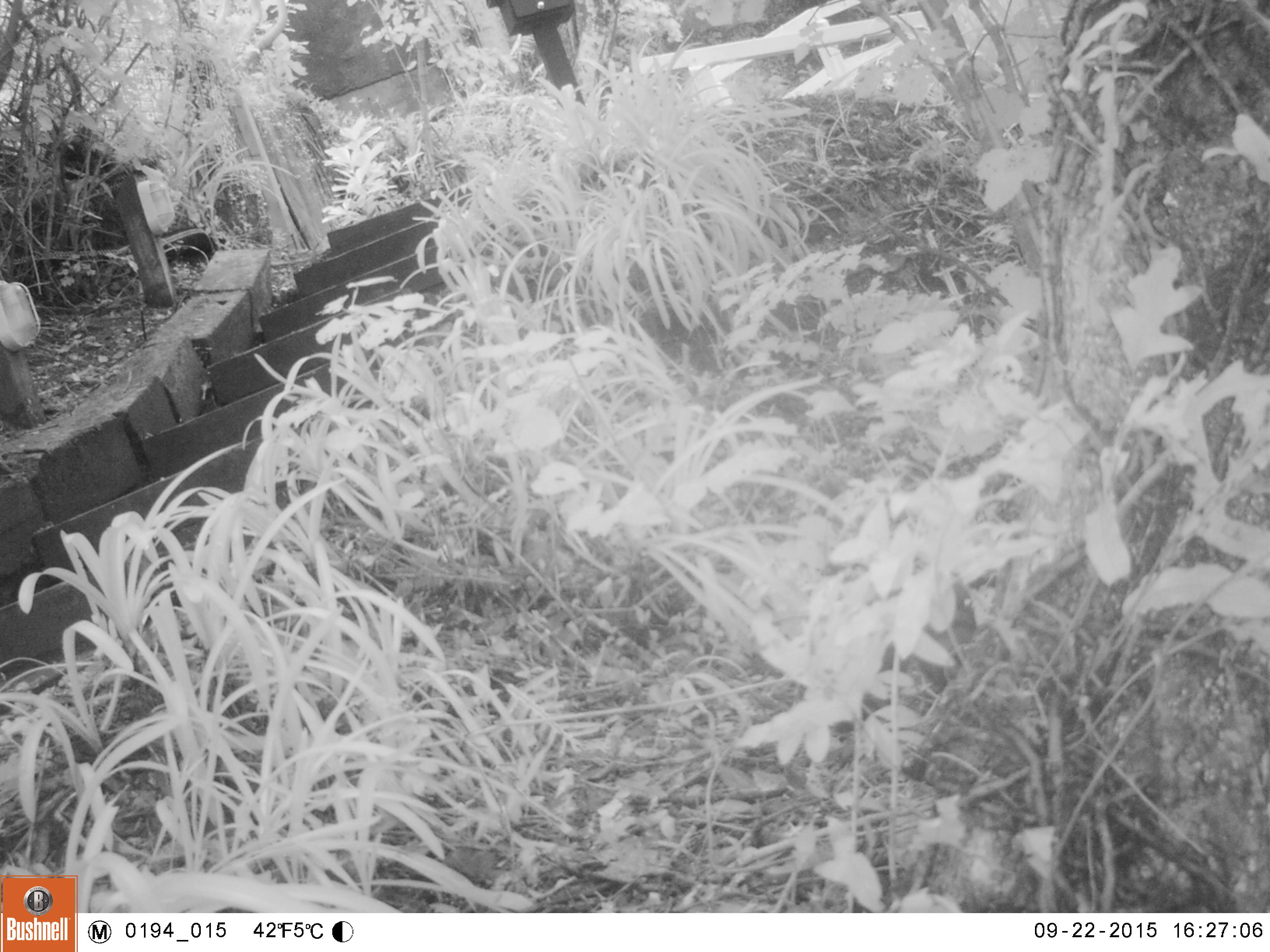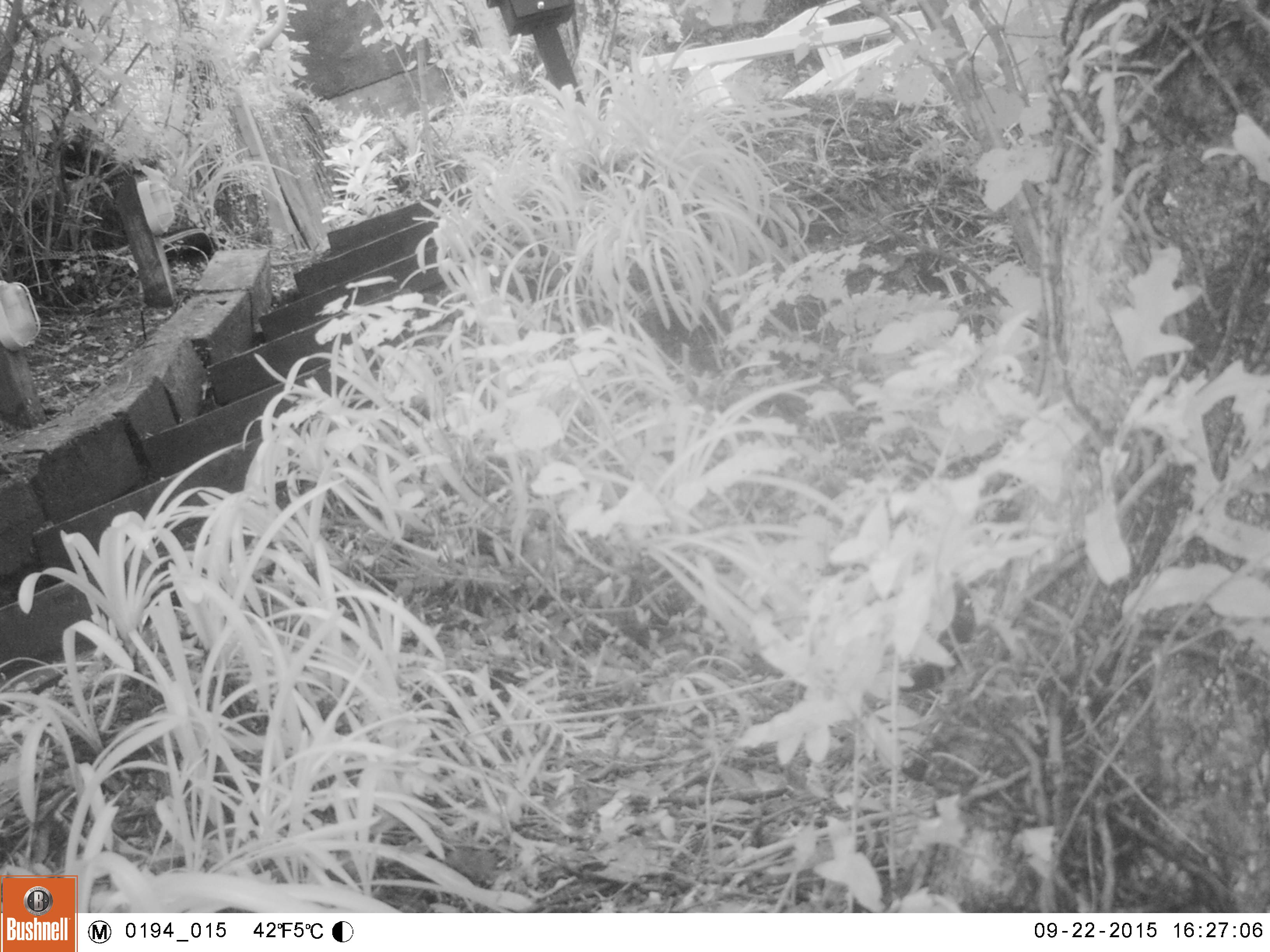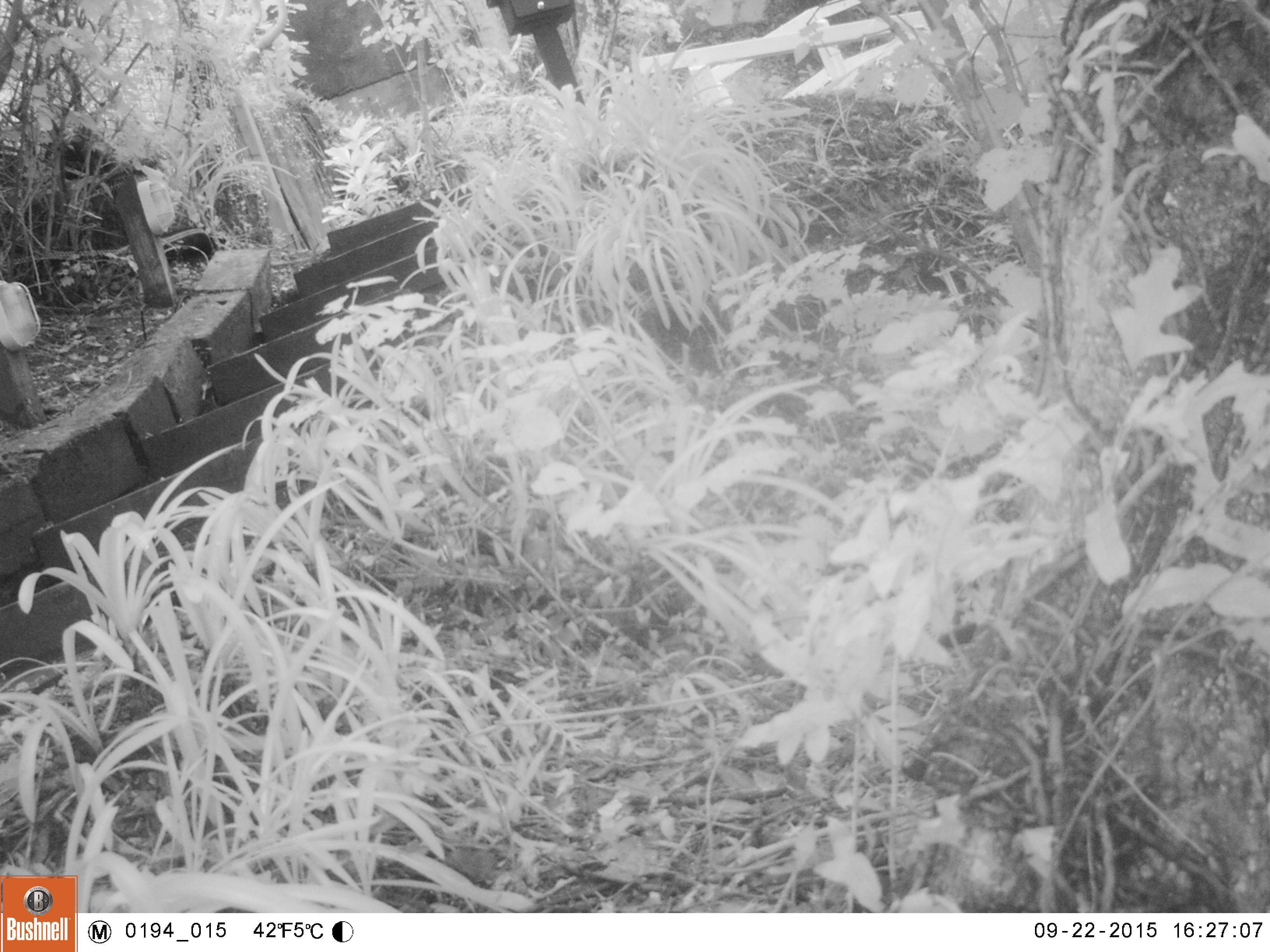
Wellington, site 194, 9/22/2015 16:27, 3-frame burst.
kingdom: Animalia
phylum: Chordata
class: Mammalia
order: Carnivora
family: Felidae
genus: Felis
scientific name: Felis catus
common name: cat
Cat (Felis catus).